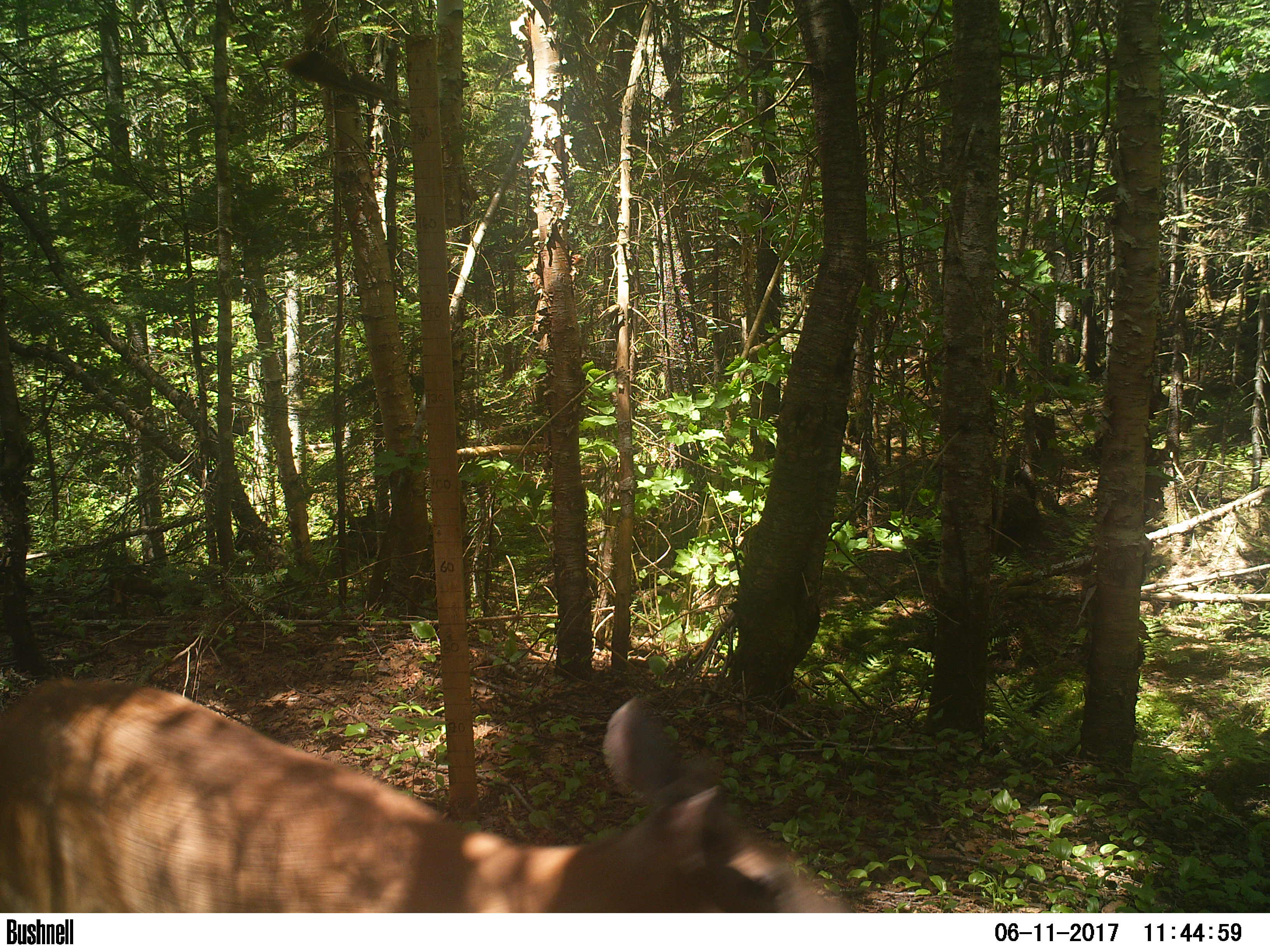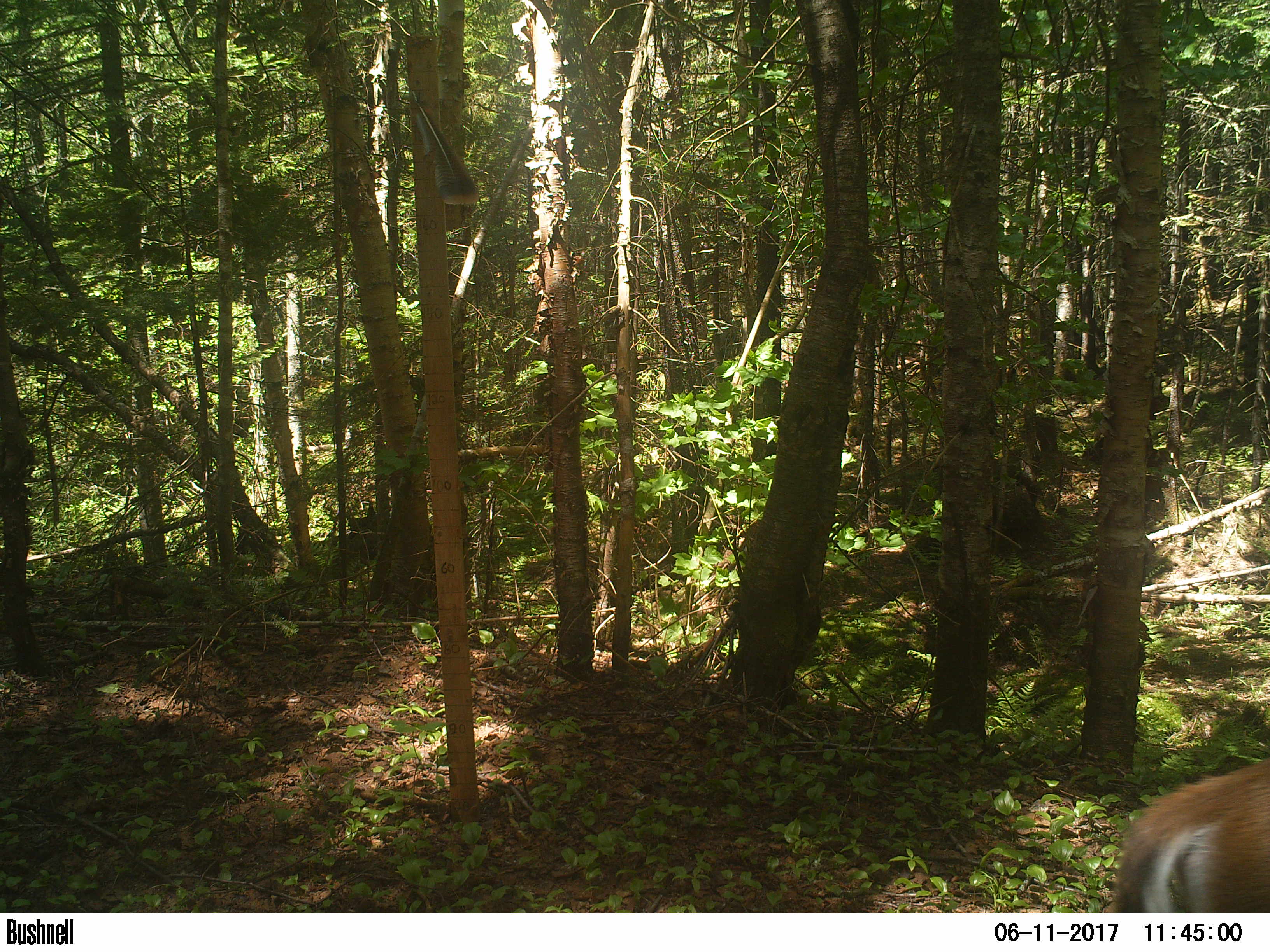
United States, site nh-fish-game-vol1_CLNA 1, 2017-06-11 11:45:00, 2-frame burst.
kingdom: Animalia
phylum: Chordata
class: Mammalia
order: Artiodactyla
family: Cervidae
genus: Odocoileus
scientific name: Odocoileus virginianus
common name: white-tailed deer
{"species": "white-tailed deer (Odocoileus virginianus)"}